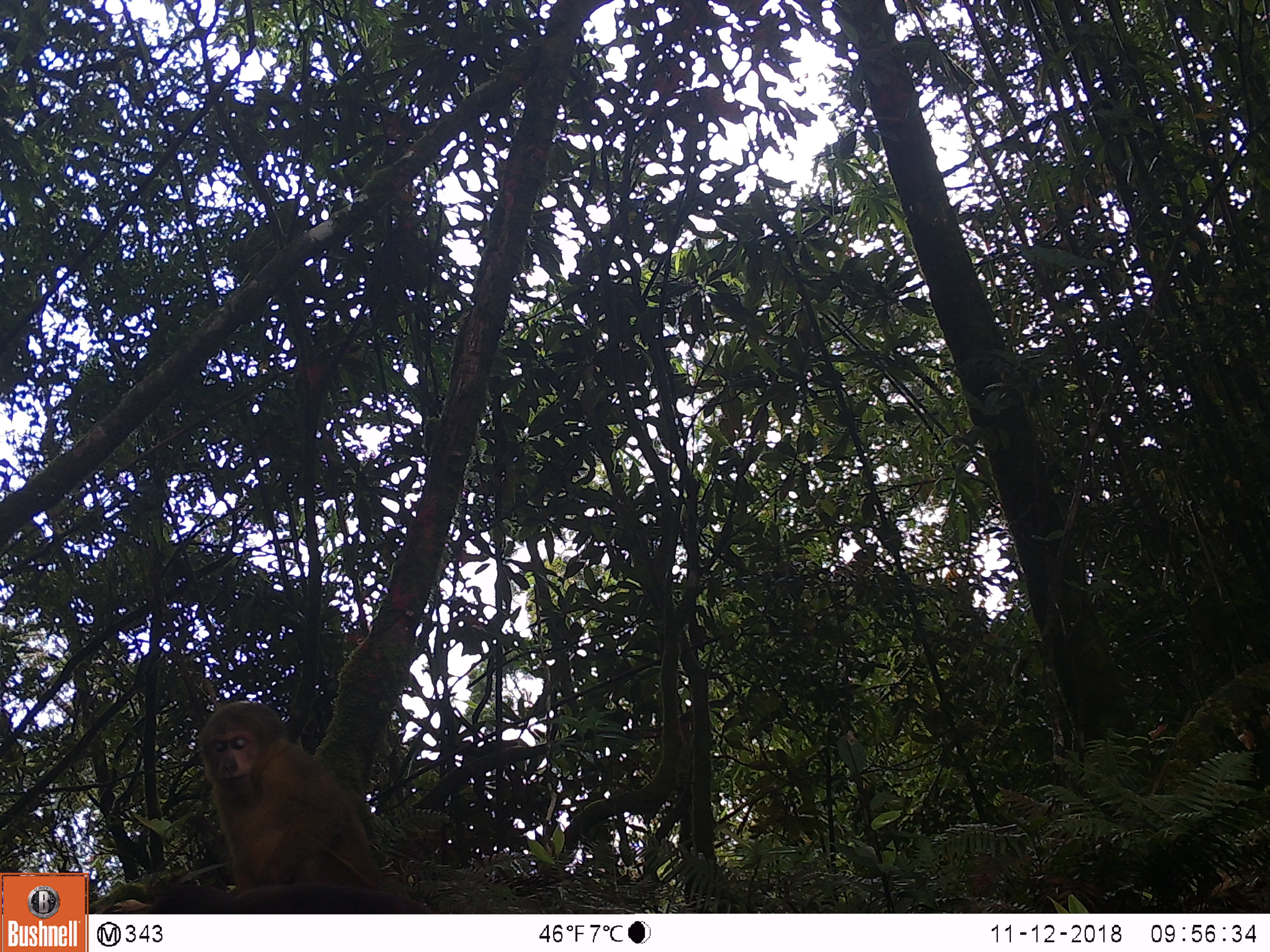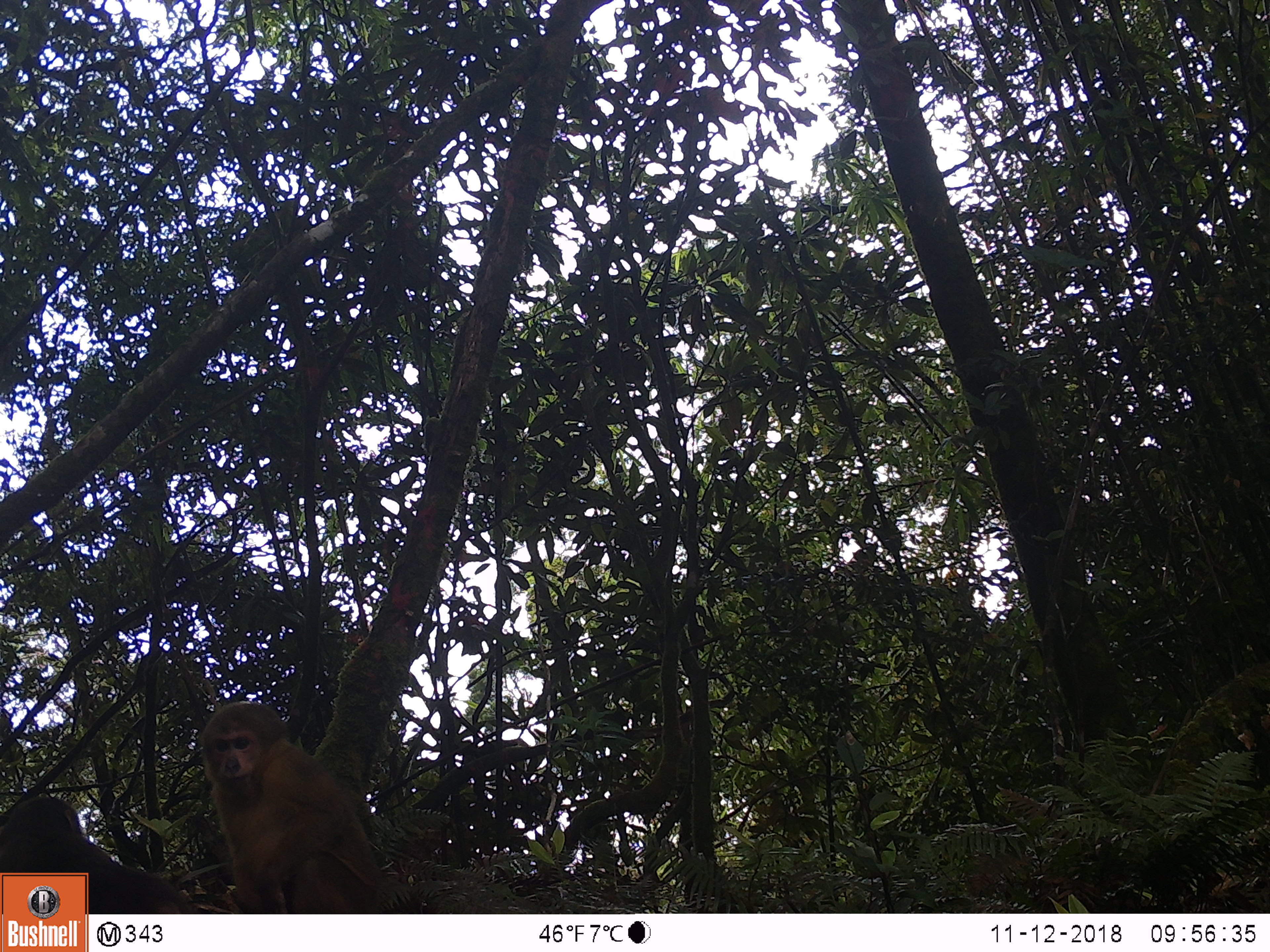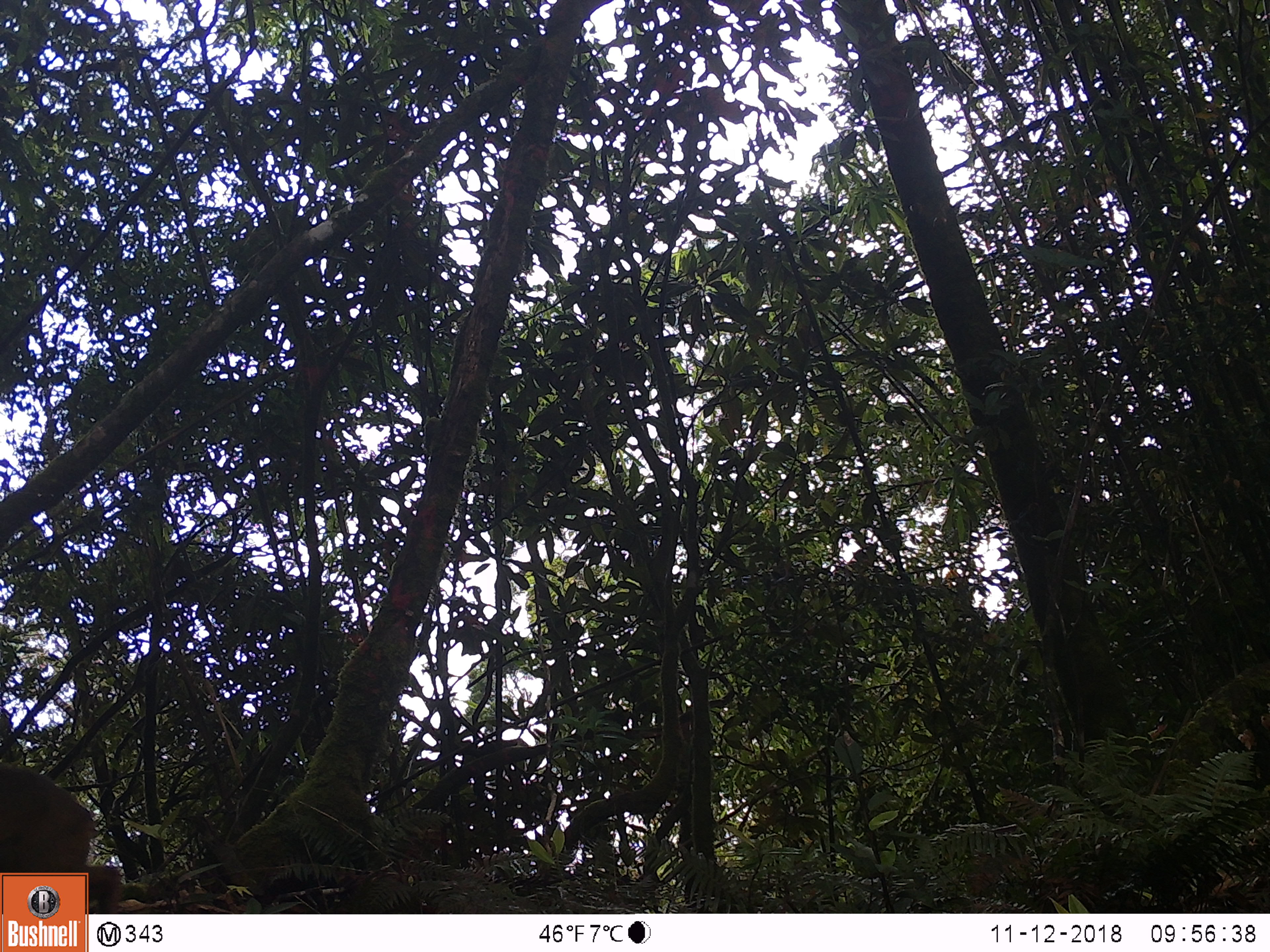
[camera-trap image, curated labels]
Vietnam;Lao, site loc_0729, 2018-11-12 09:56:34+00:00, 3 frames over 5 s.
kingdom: Animalia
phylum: Chordata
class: Mammalia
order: Primates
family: Cercopithecidae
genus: Macaca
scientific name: Macaca arctoides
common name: stump-tailed macaque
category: stump tailed macaque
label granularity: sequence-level